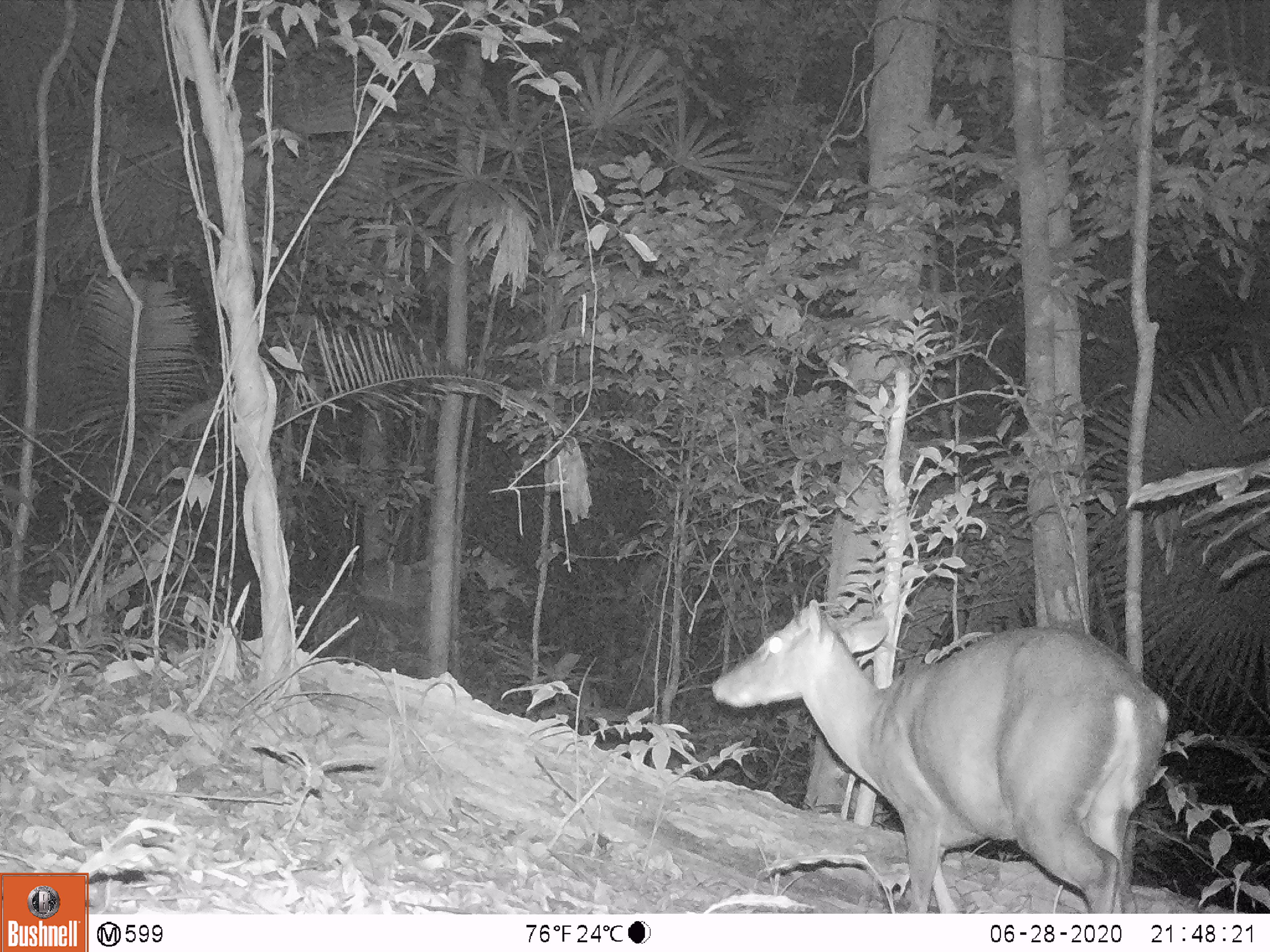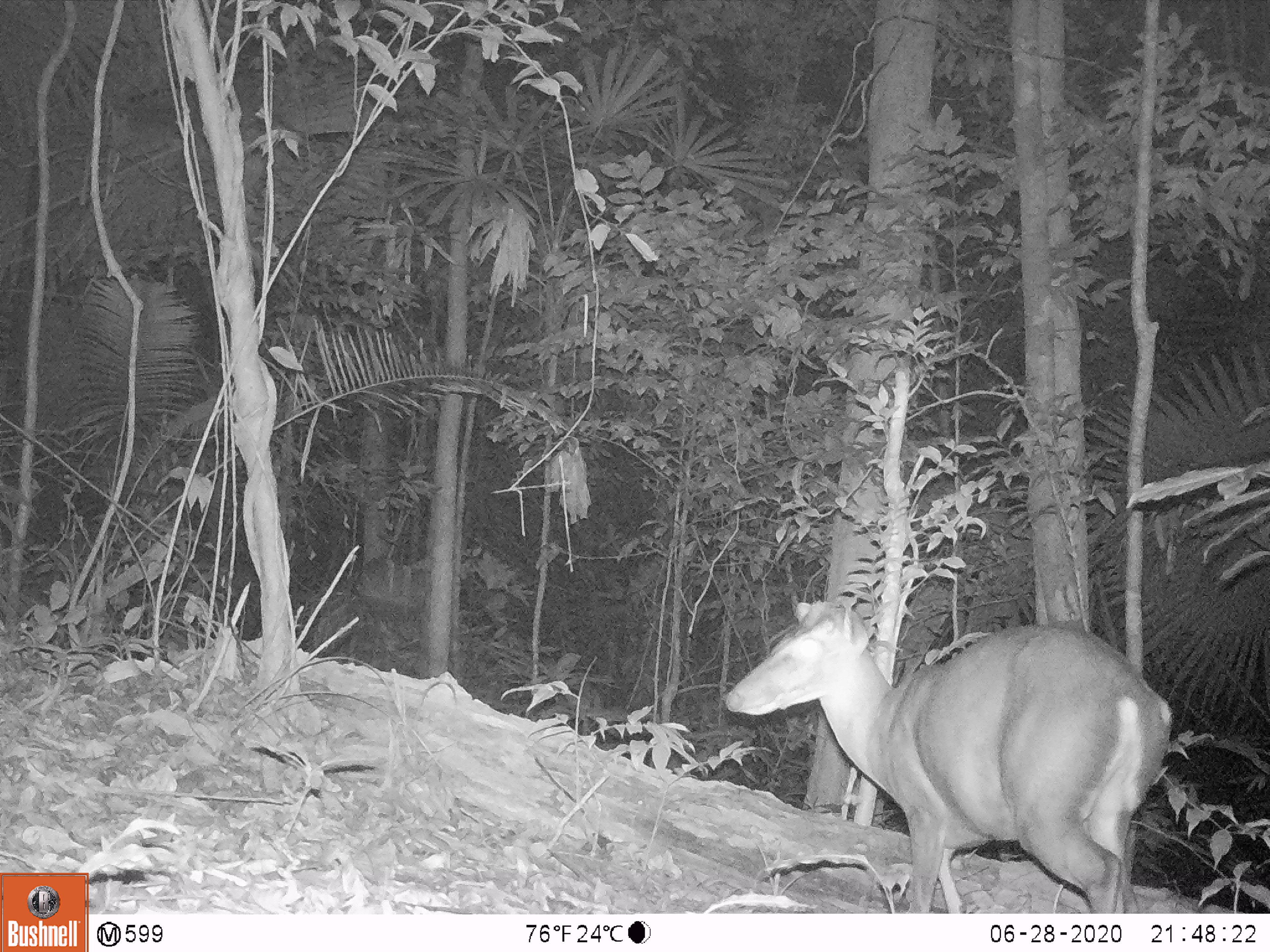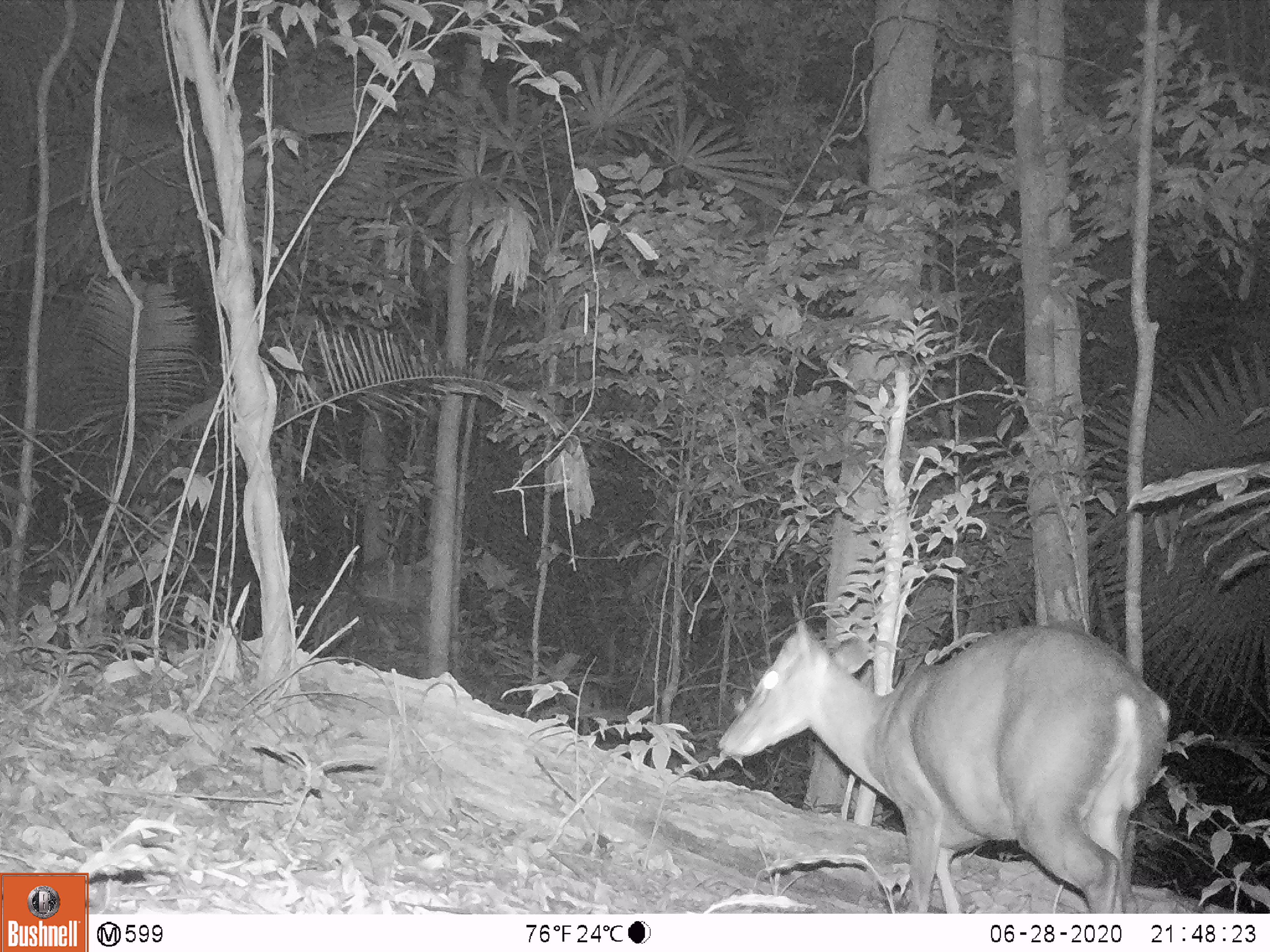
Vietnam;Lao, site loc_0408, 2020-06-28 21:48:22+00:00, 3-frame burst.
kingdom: Animalia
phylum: Chordata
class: Mammalia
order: Artiodactyla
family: Cervidae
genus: Muntiacus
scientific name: Muntiacus vuquangensis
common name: large-antlered muntjac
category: large antlered muntjac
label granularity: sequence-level